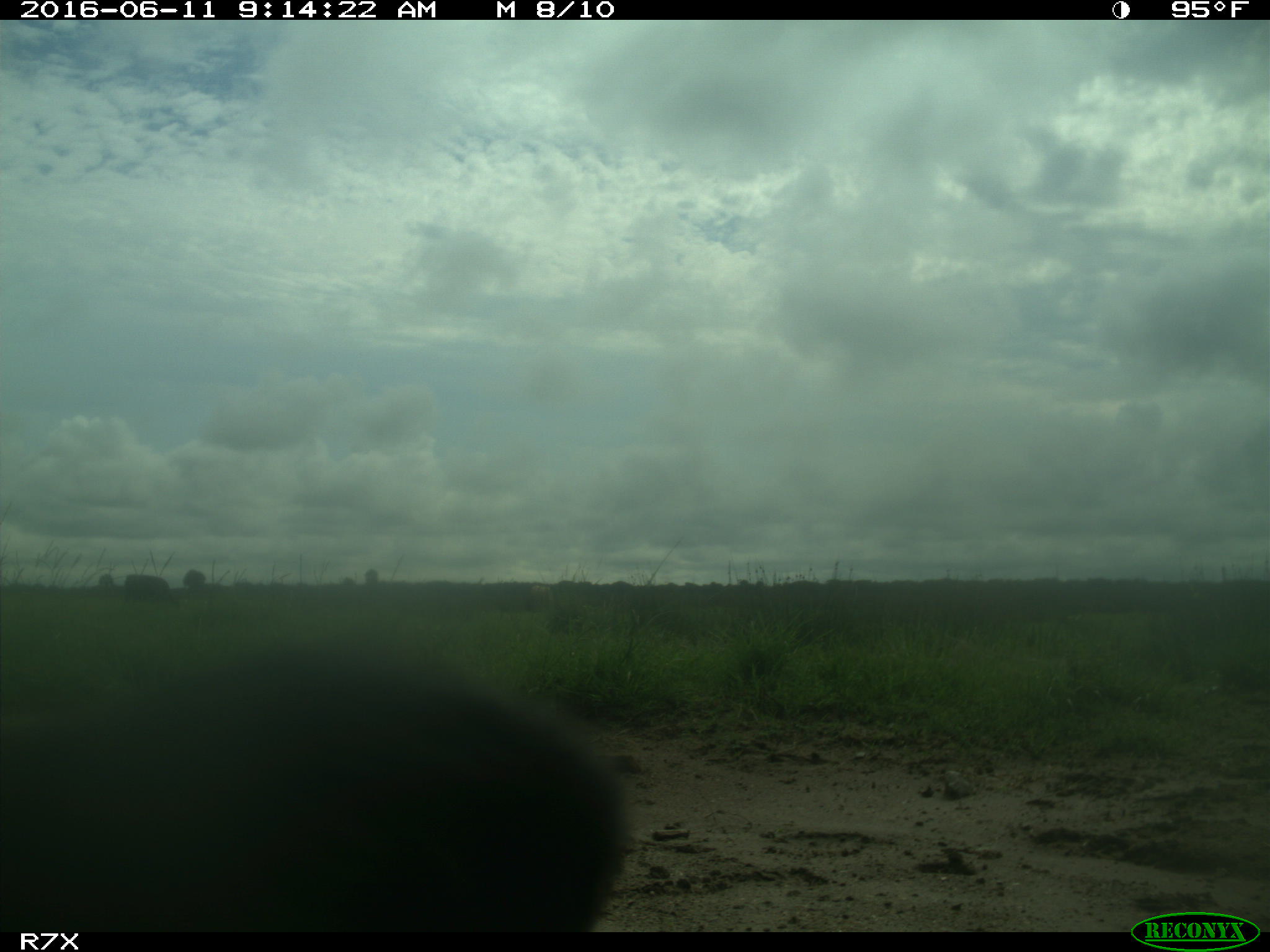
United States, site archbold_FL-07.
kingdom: Animalia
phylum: Chordata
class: Mammalia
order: Artiodactyla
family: Bovidae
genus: Bos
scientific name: Bos taurus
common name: domestic cow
Bos taurus (domestic cow).